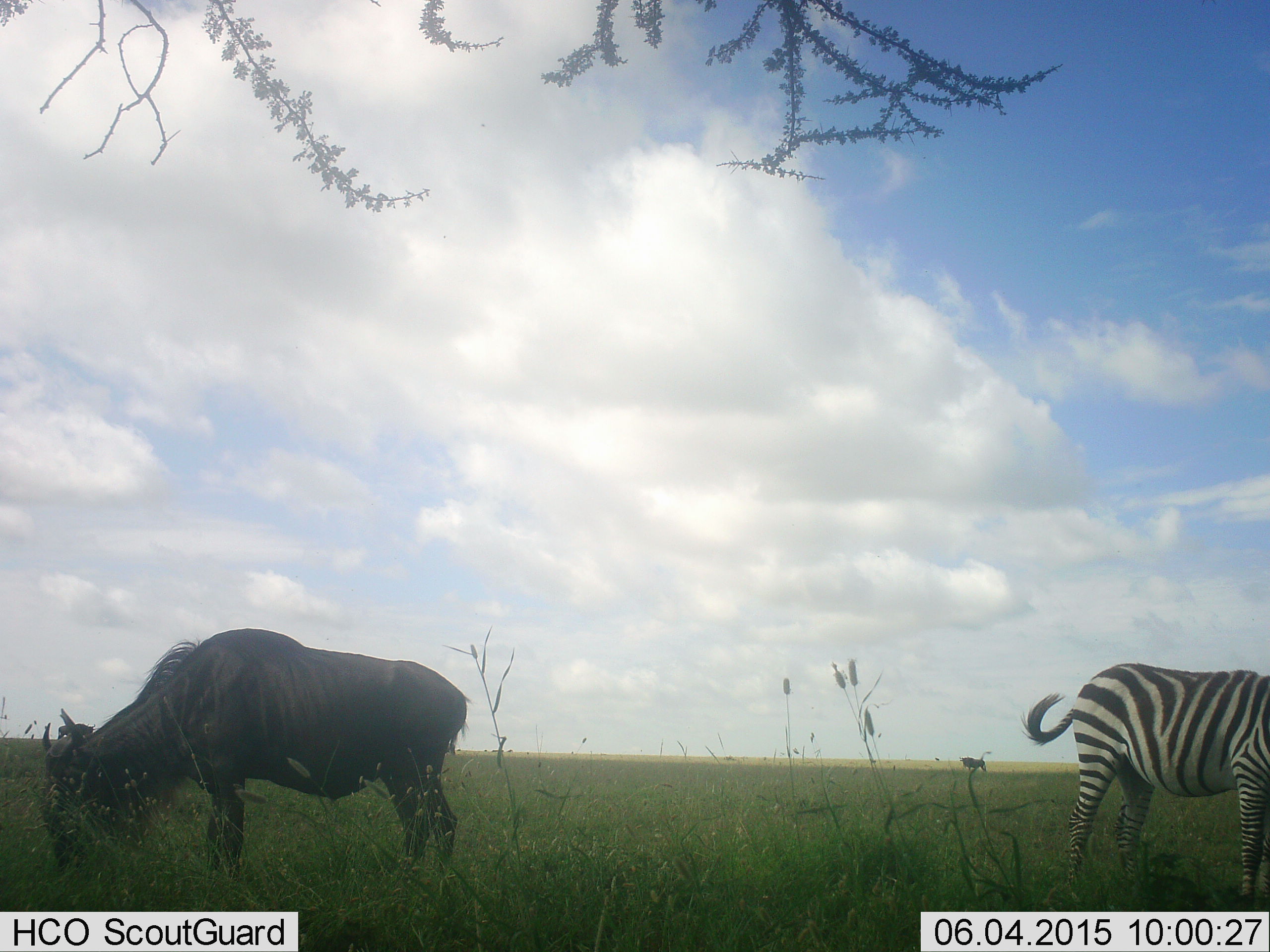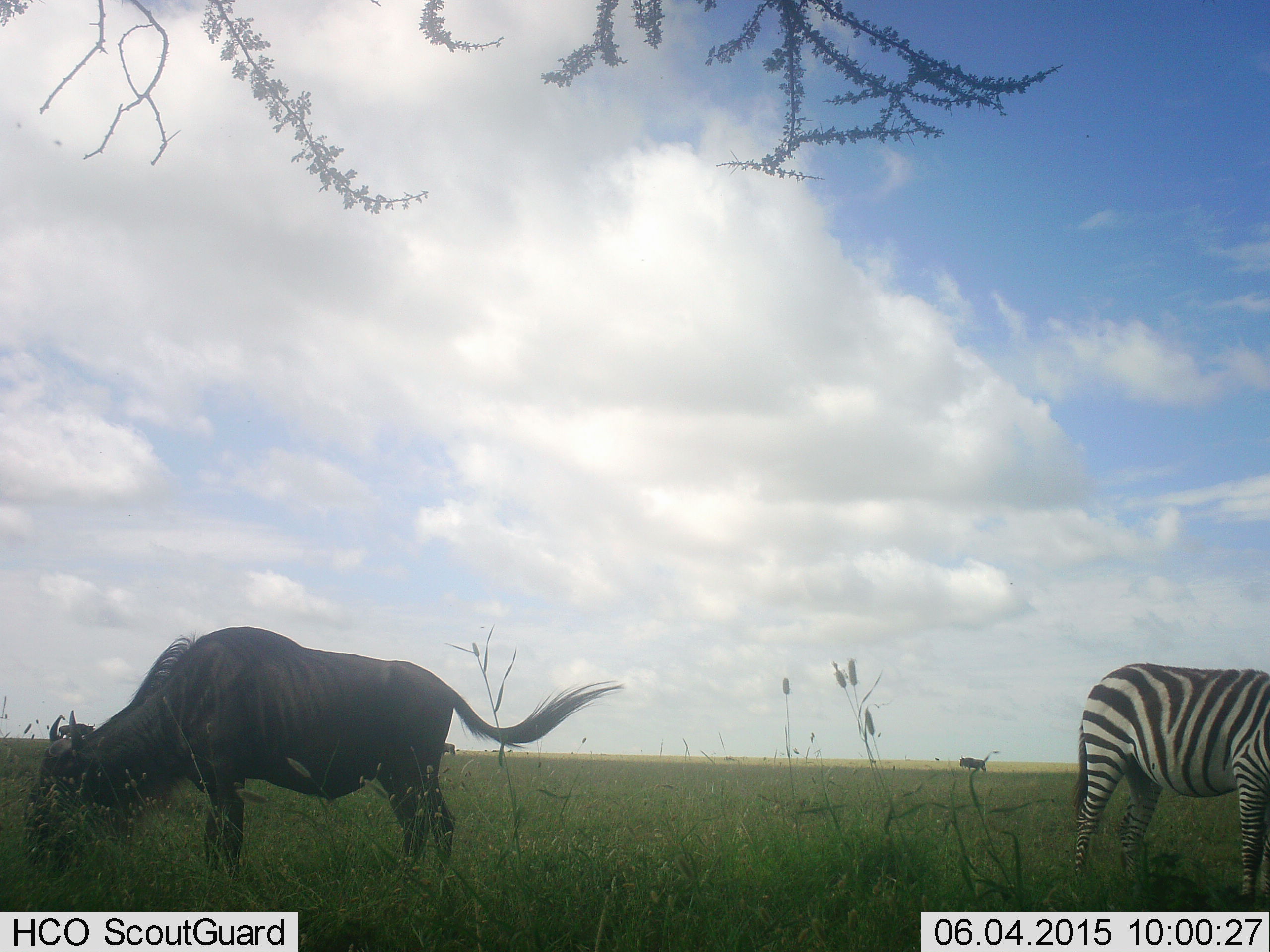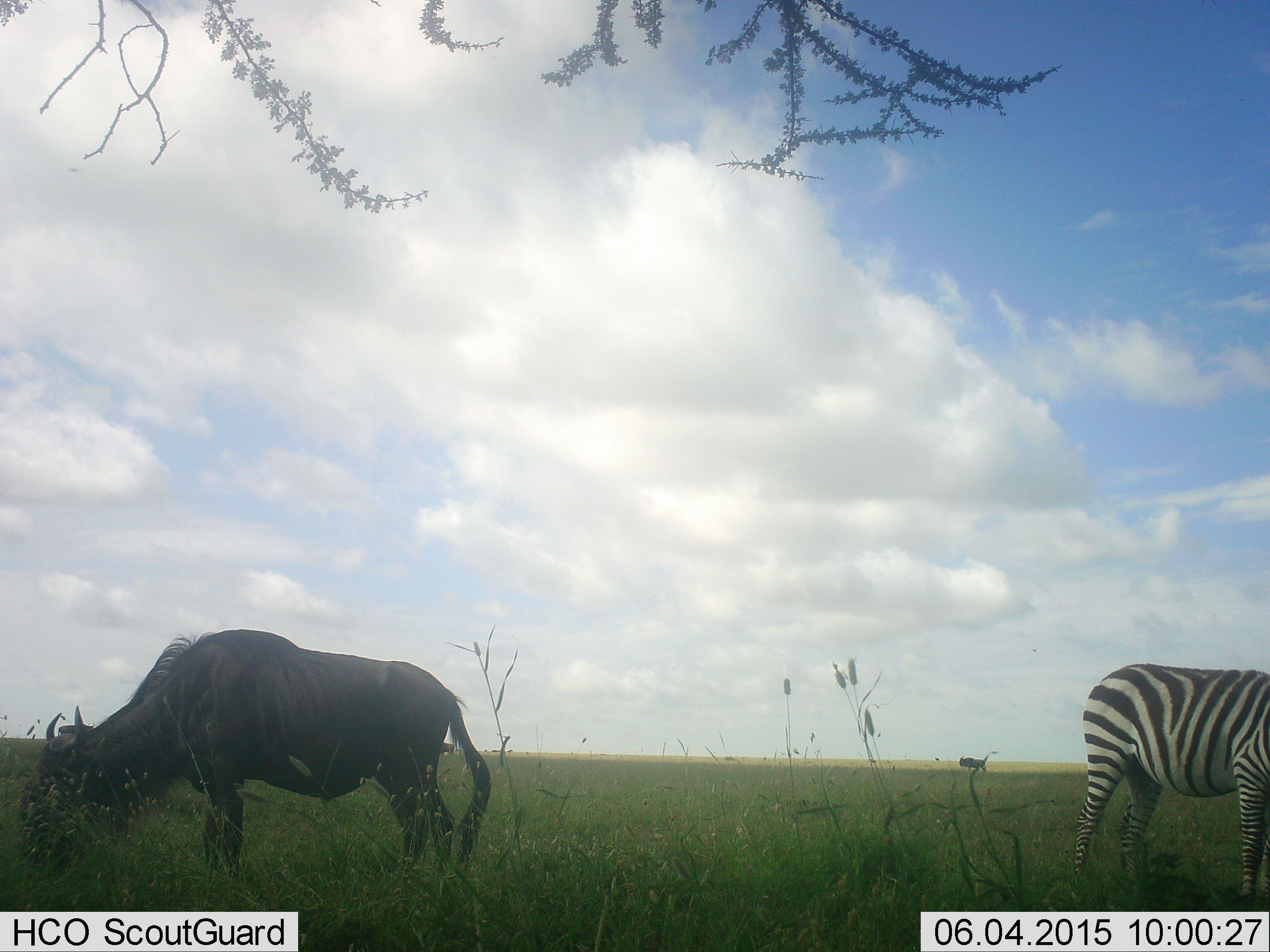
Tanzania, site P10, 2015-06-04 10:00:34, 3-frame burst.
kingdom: Animalia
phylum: Chordata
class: Mammalia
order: Artiodactyla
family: Bovidae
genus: Connochaetes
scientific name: Connochaetes taurinus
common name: blue wildebeest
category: wildebeest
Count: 3.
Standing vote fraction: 70%.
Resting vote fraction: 0%.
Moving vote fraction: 0%.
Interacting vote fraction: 0%.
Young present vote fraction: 0%.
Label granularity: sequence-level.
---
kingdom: Animalia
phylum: Chordata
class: Mammalia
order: Perissodactyla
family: Equidae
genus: Equus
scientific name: Equus quagga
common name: plains zebra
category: zebra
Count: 1.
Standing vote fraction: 82%.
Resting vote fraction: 0%.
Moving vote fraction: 0%.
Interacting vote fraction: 0%.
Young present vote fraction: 0%.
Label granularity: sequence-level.